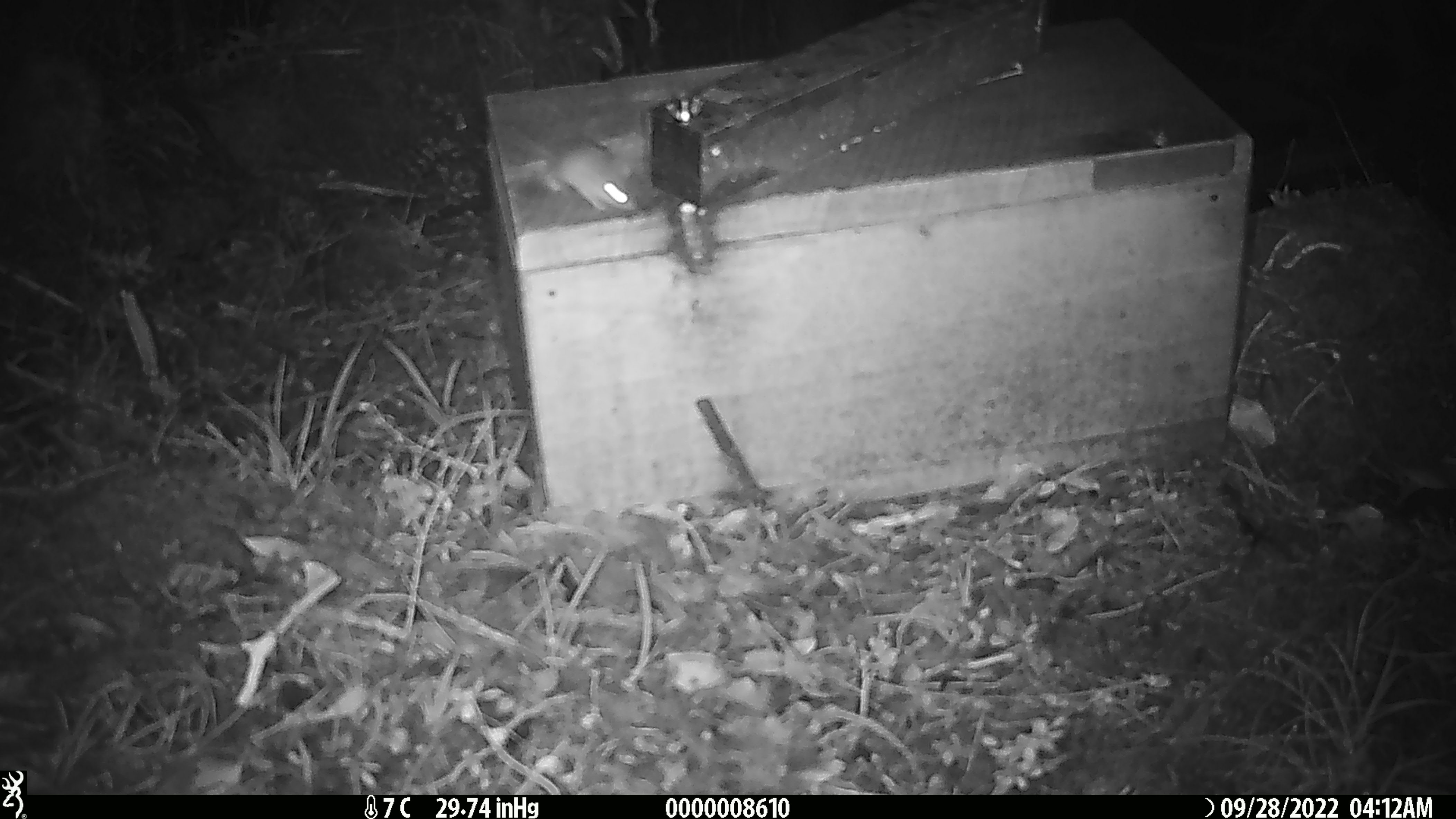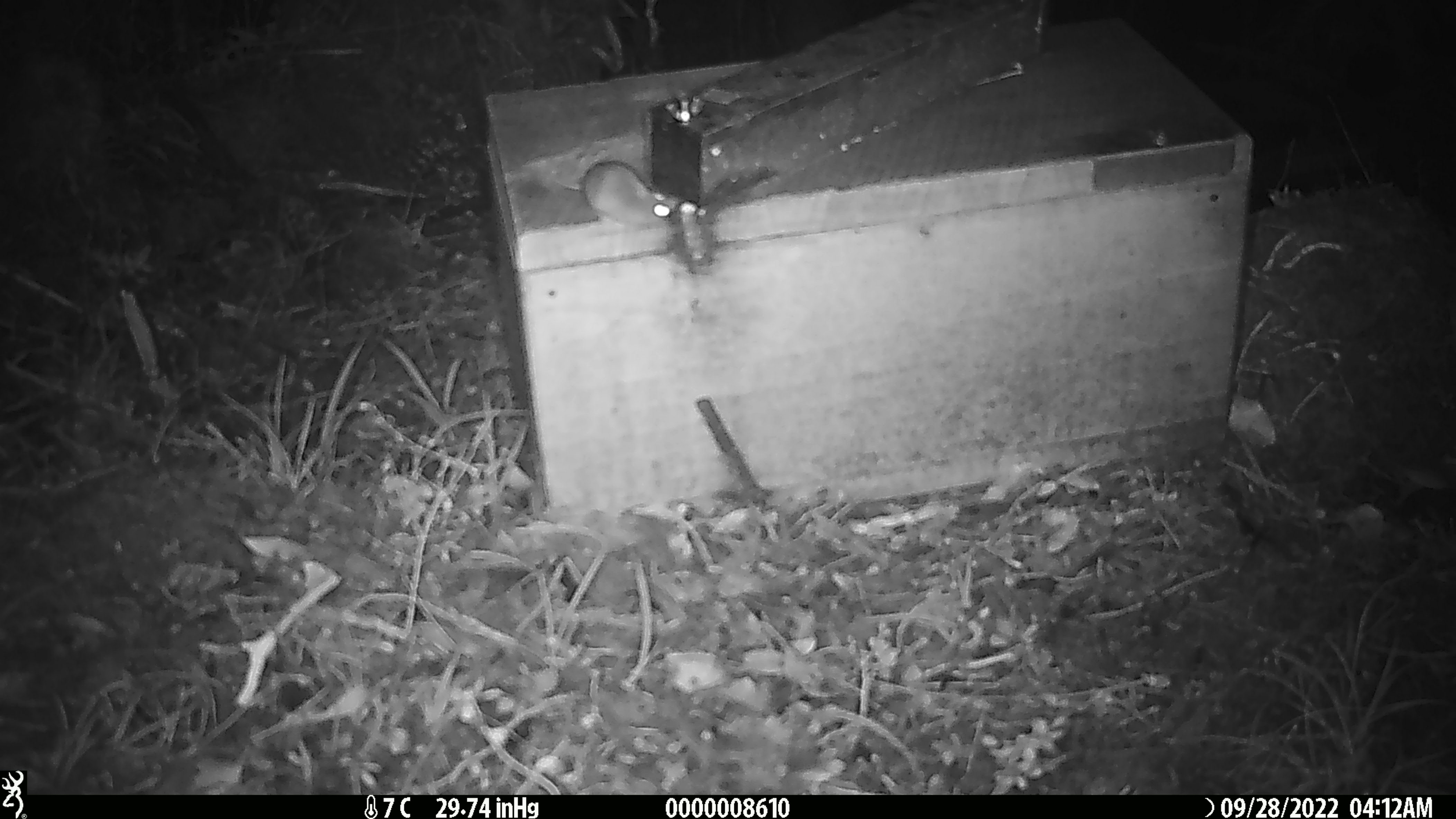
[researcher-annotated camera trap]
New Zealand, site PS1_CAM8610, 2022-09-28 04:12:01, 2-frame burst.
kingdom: Animalia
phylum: Chordata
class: Mammalia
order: Rodentia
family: Muridae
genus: Mus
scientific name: Mus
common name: mouse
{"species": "mouse (Mus)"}